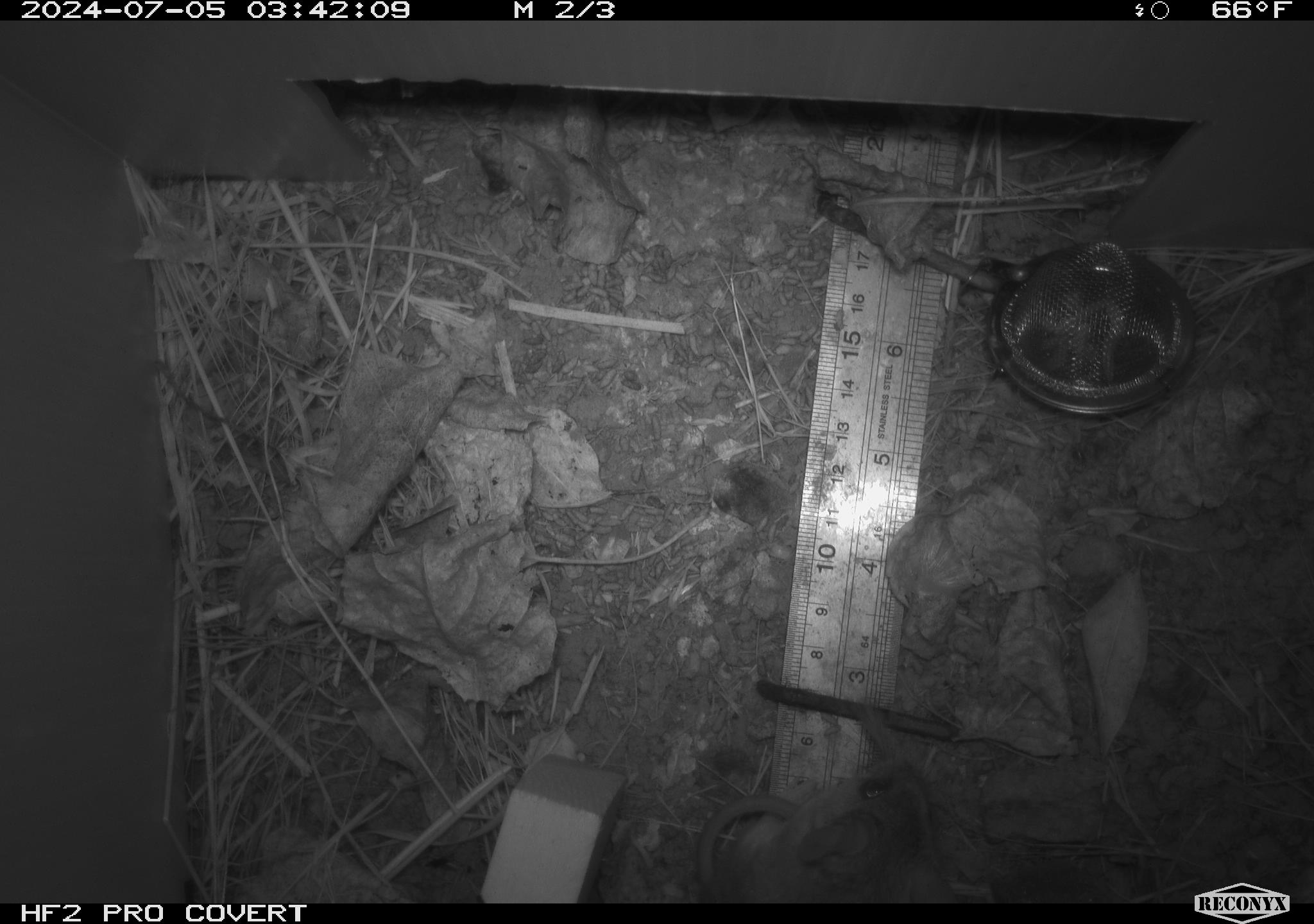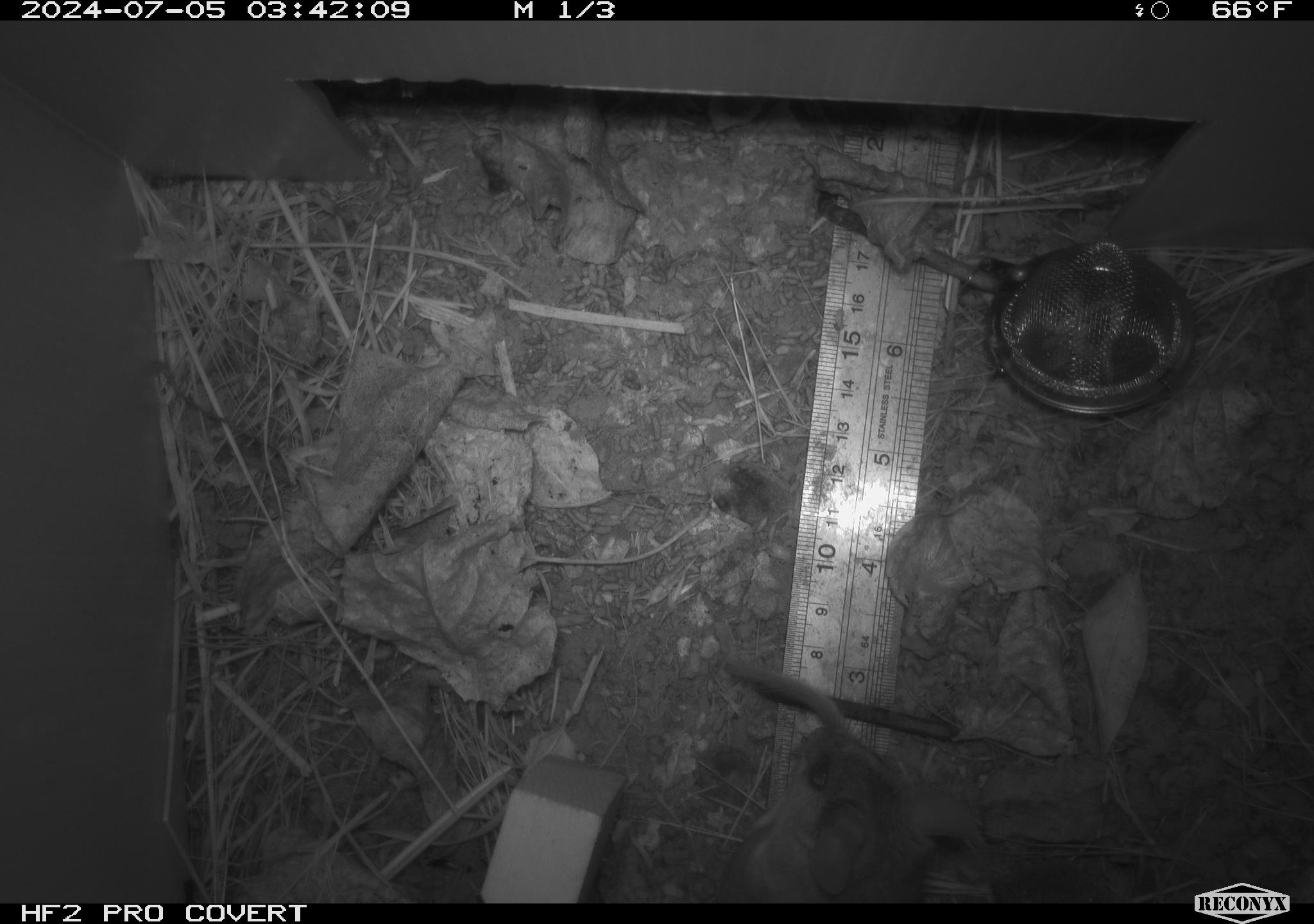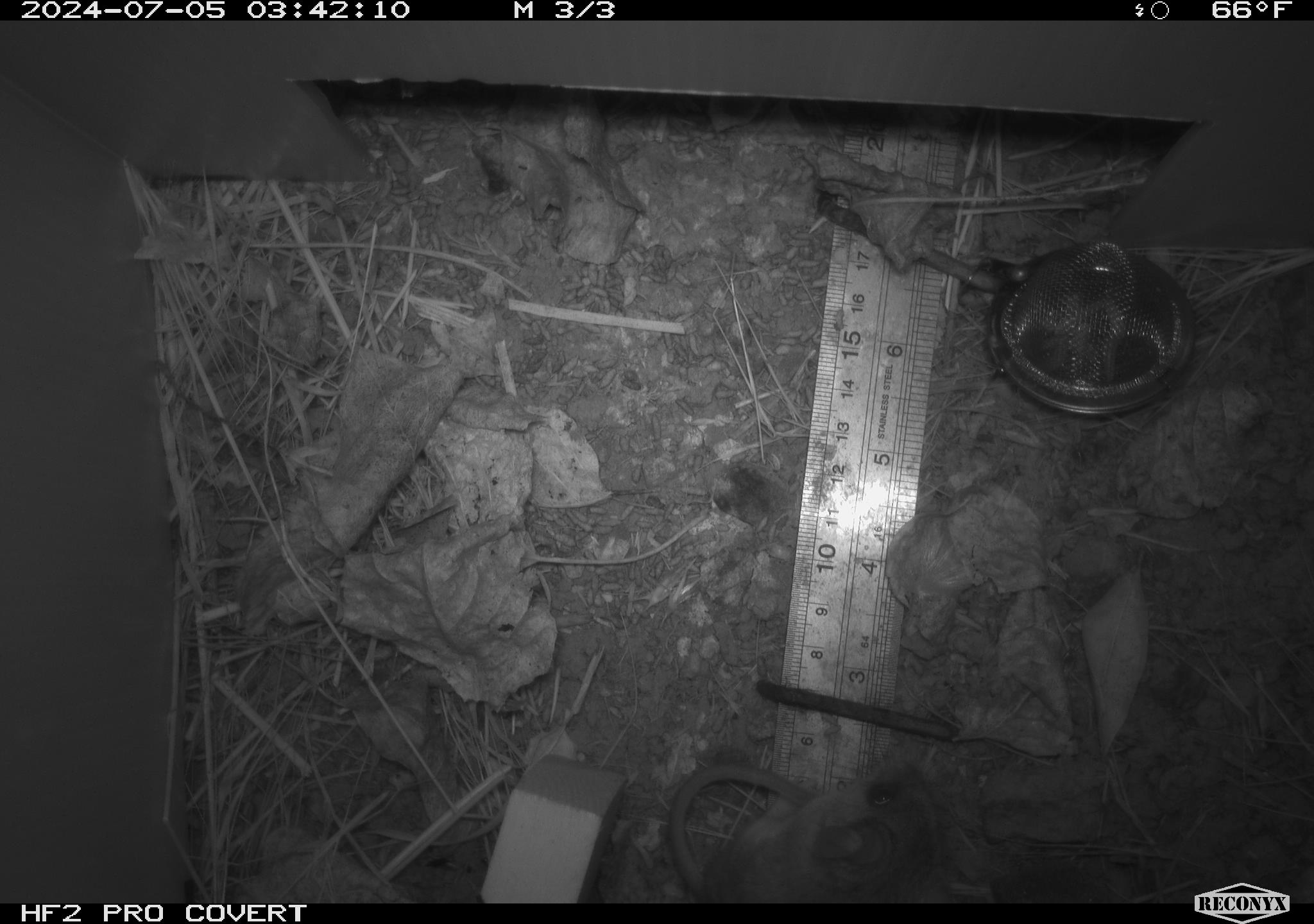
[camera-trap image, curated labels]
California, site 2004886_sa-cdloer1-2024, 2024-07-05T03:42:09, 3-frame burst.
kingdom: Animalia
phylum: Chordata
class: Mammalia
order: Rodentia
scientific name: Rodentia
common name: mouse species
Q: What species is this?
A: Mouse species (Rodentia).